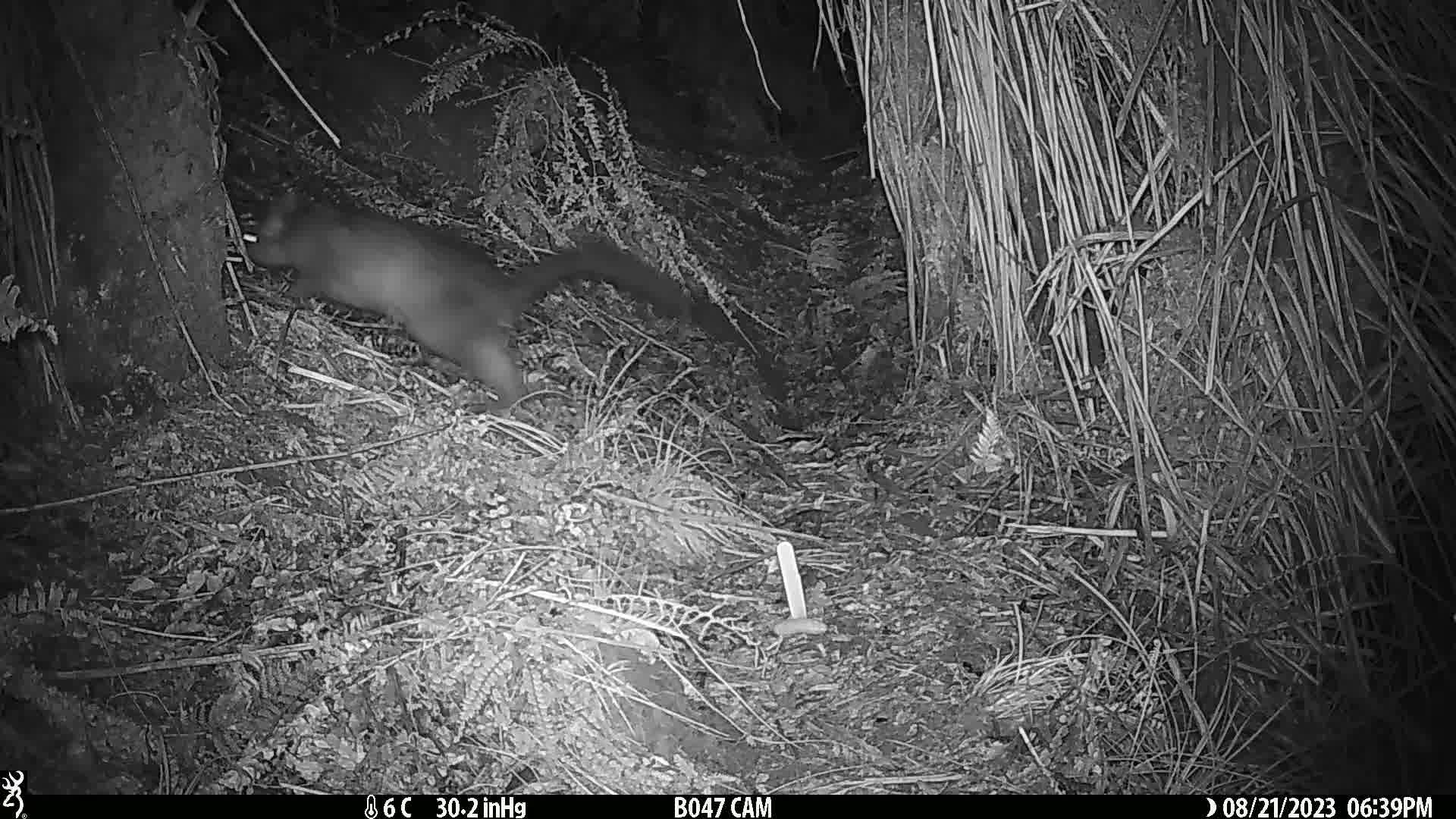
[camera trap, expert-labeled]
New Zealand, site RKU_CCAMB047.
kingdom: Animalia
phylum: Chordata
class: Mammalia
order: Diprotodontia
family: Phalangeridae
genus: Trichosurus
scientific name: Trichosurus vulpecula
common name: common brushtail possum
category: possum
Possum (common brushtail possum) (Trichosurus vulpecula).